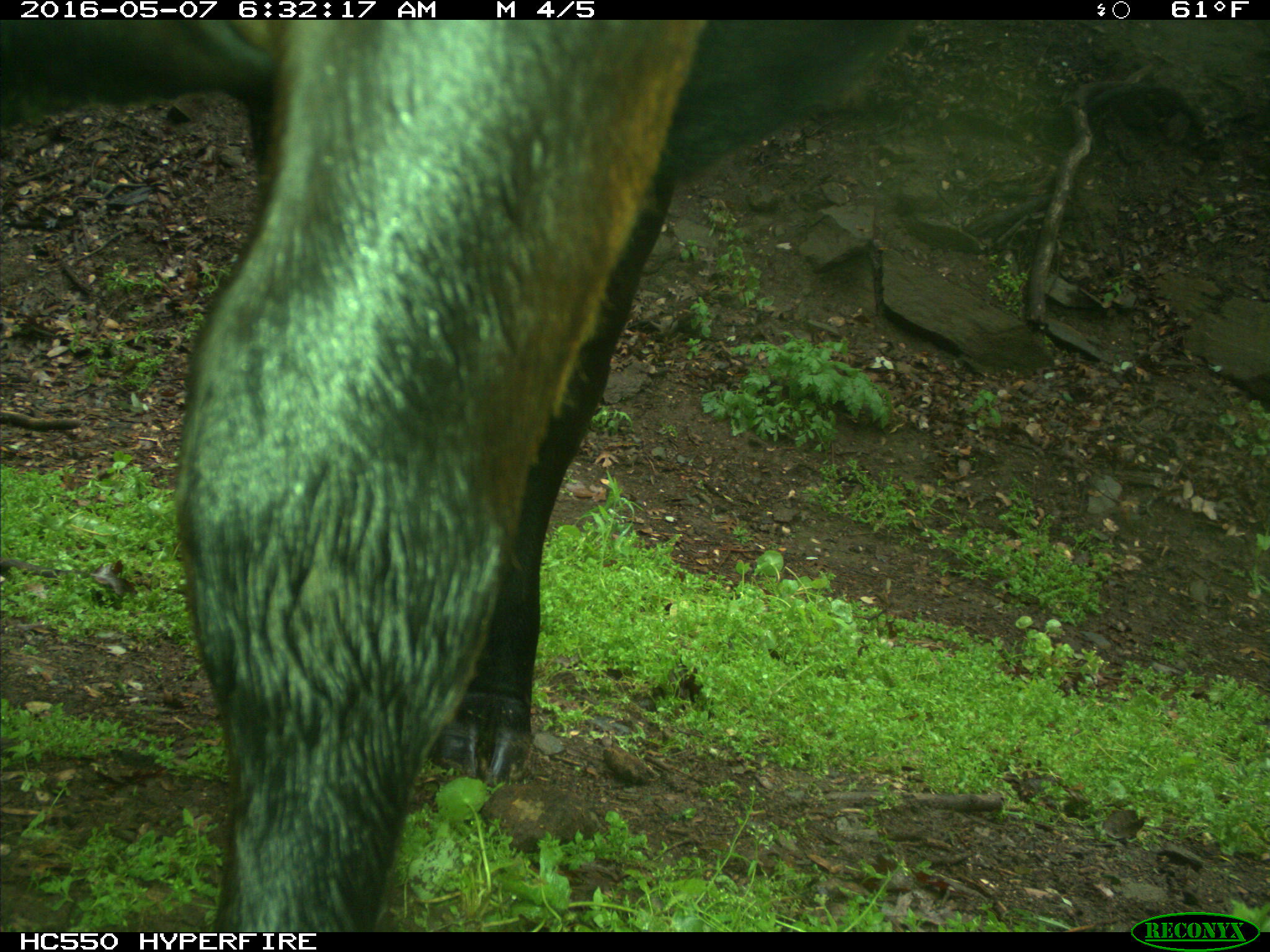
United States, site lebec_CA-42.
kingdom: Animalia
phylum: Chordata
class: Mammalia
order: Artiodactyla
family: Bovidae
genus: Bos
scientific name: Bos taurus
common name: domestic cow